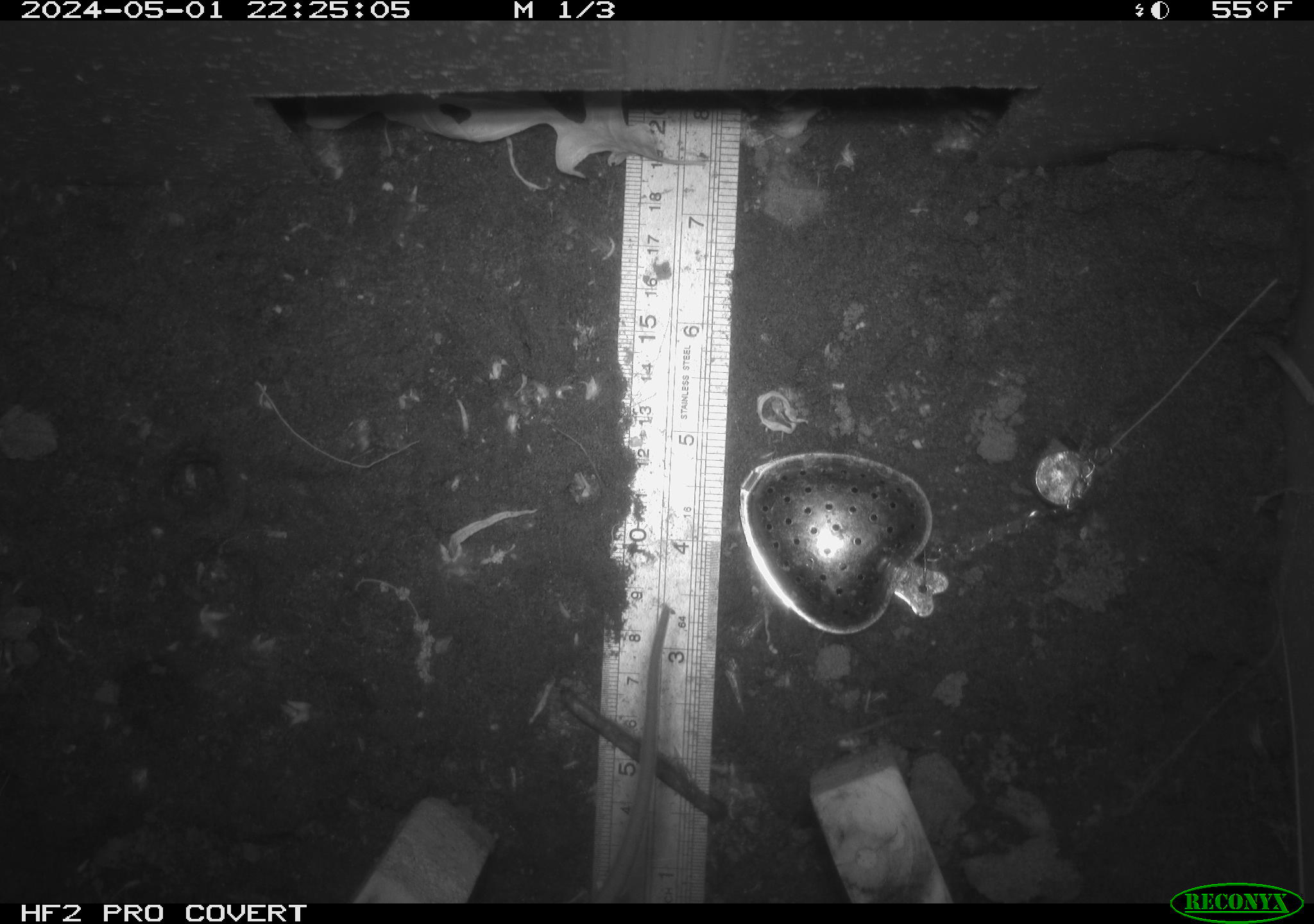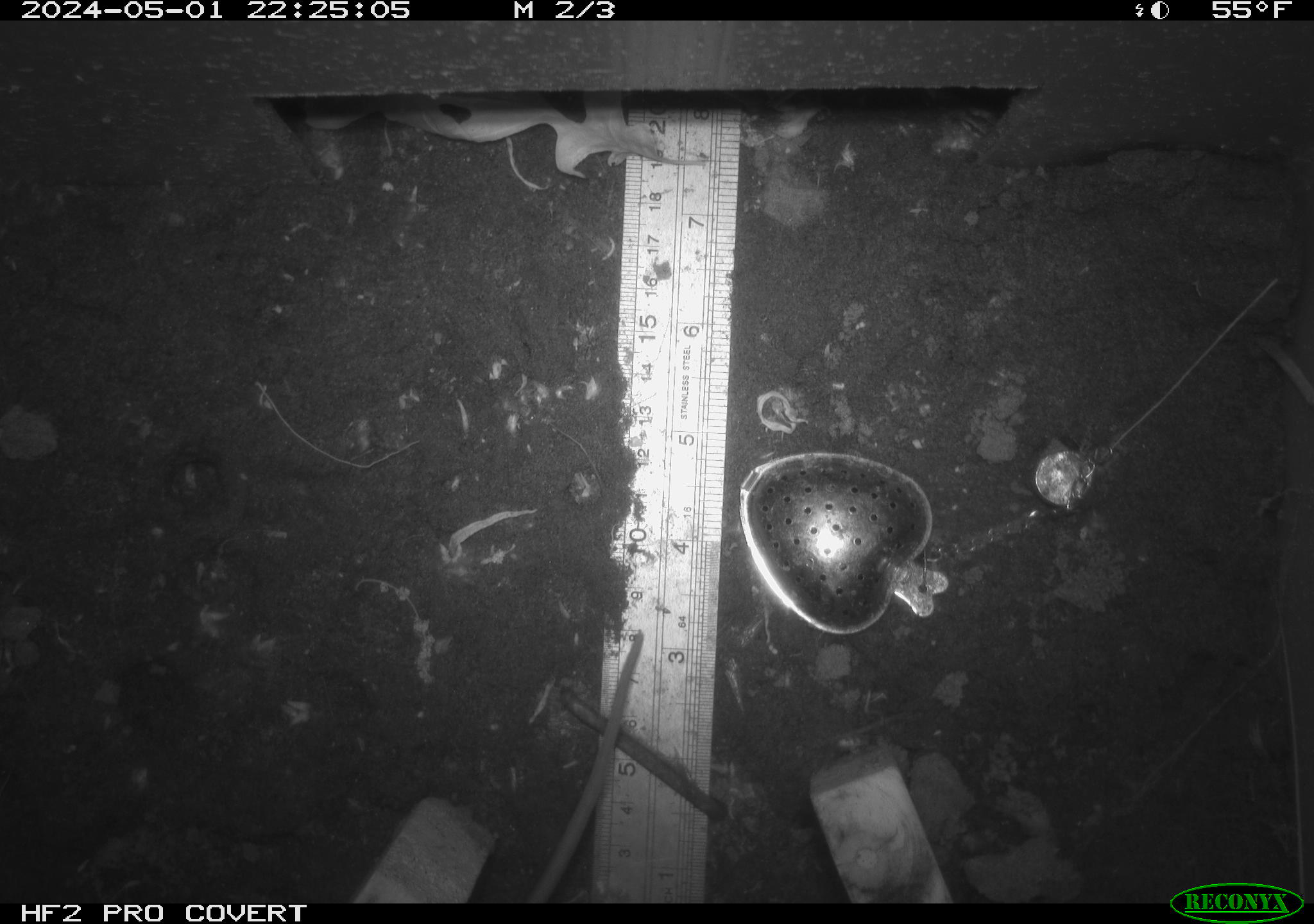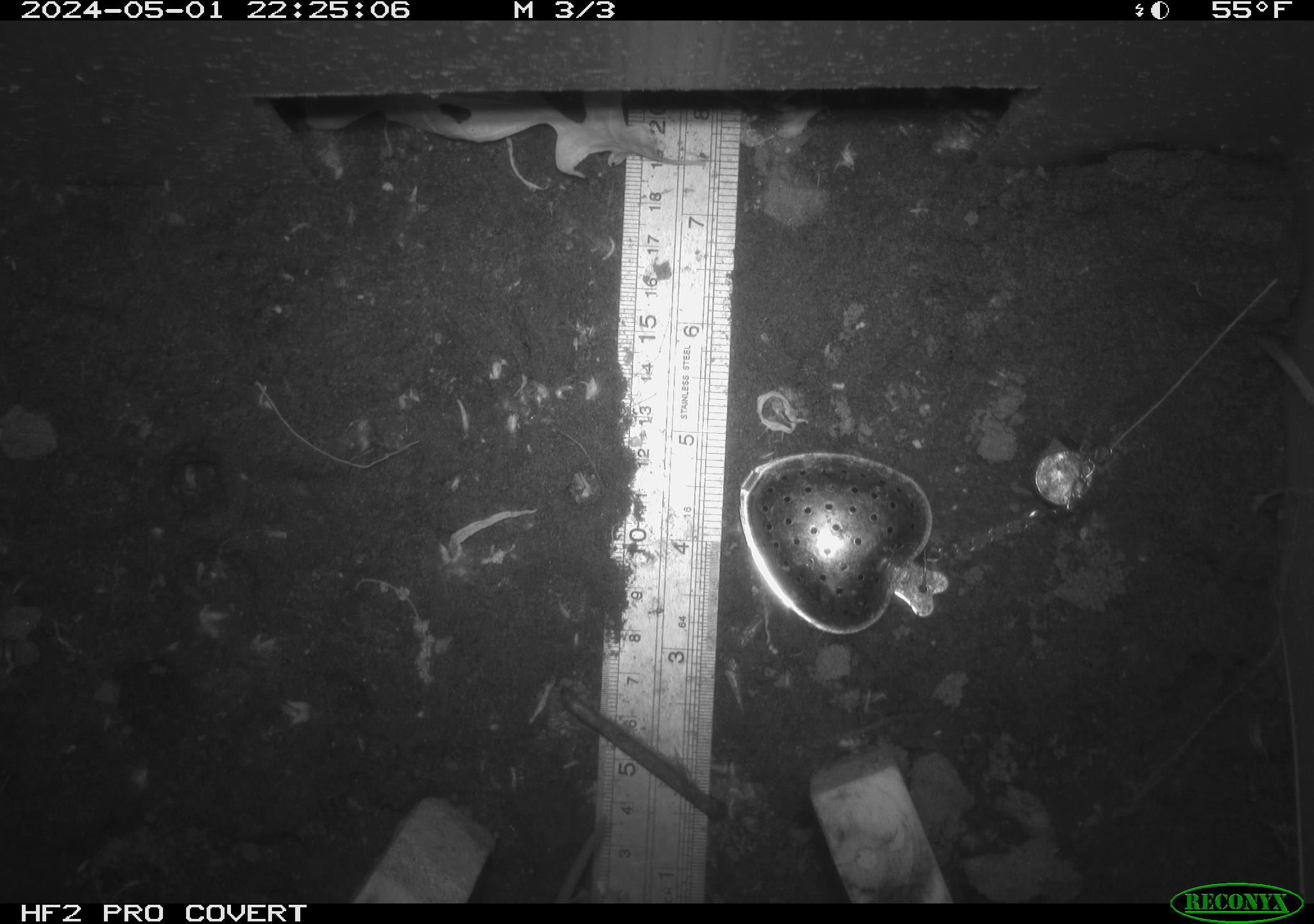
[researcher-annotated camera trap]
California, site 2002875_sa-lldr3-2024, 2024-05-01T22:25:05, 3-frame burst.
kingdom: Animalia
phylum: Chordata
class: Mammalia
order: Rodentia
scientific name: Rodentia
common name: rodent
Rodent (Rodentia).